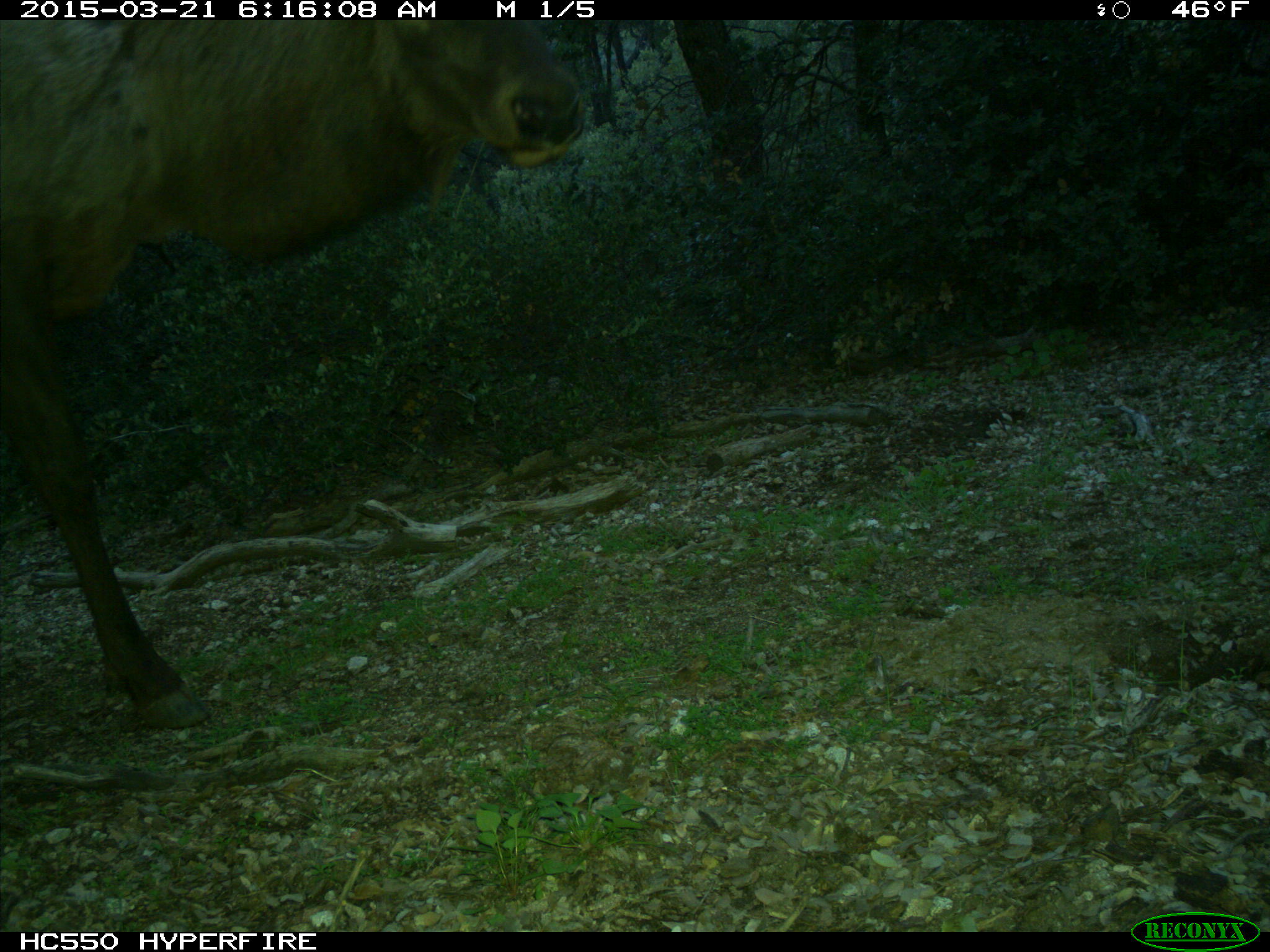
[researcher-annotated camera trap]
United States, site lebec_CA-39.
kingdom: Animalia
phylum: Chordata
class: Mammalia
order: Artiodactyla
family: Cervidae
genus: Cervus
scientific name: Cervus canadensis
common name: elk